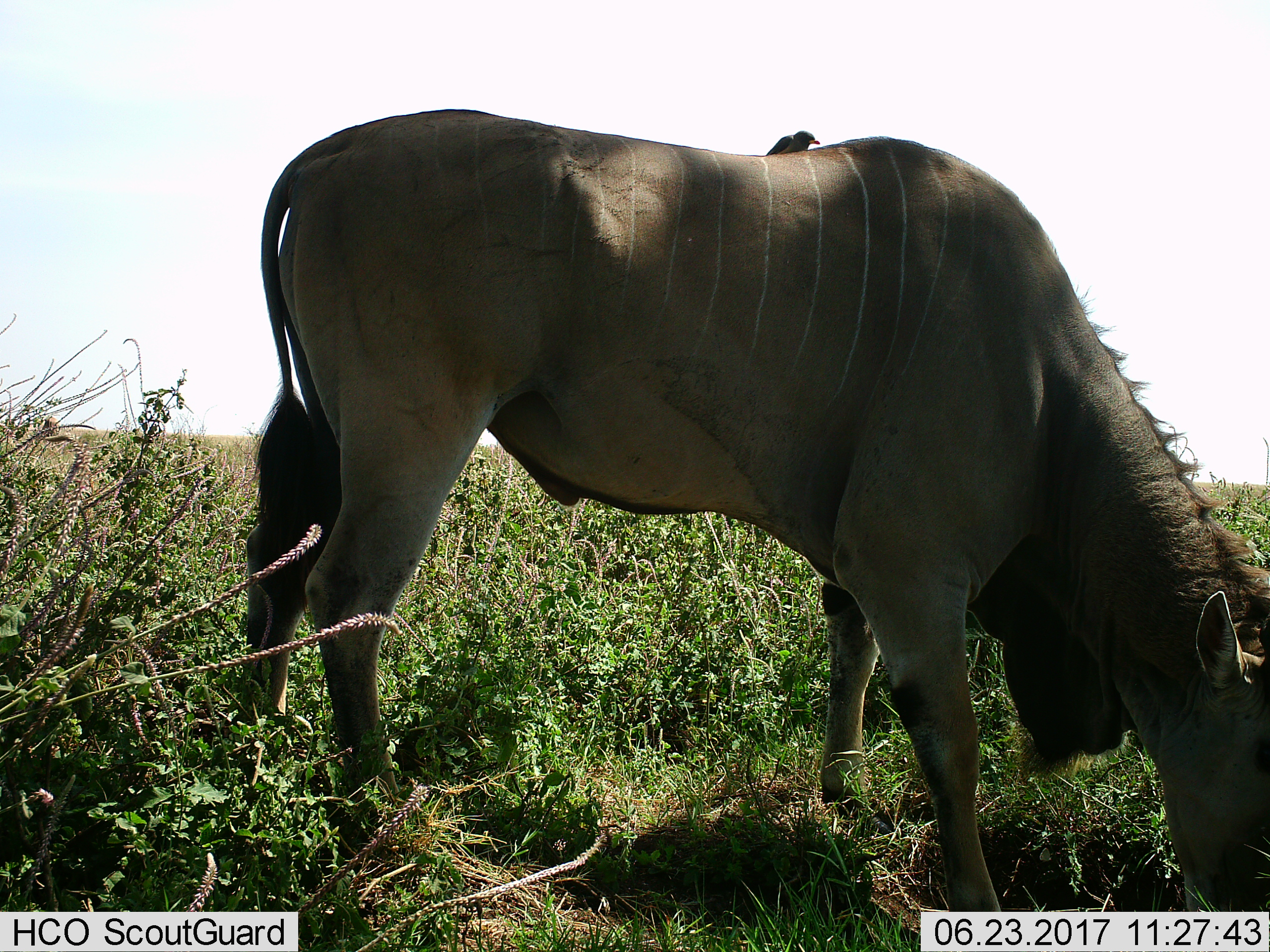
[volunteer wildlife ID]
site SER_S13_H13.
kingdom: Animalia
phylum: Chordata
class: Mammalia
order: Artiodactyla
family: Bovidae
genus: Tragelaphus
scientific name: Tragelaphus oryx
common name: eland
Eland (Tragelaphus oryx), count 1. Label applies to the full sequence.